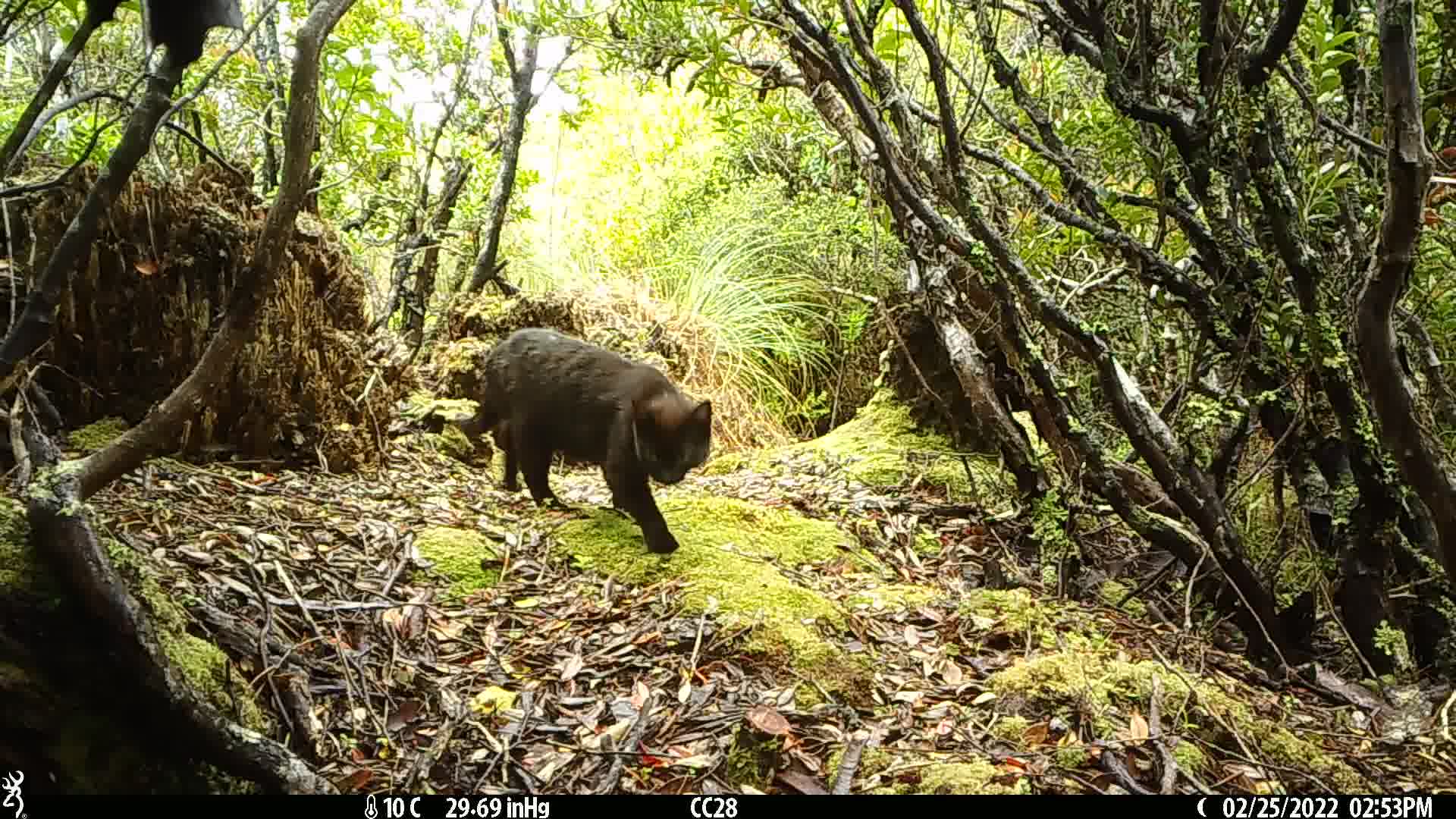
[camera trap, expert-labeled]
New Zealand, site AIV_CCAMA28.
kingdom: Animalia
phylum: Chordata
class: Mammalia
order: Carnivora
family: Felidae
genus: Felis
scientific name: Felis catus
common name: domestic cat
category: cat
Cat (domestic cat) (Felis catus).